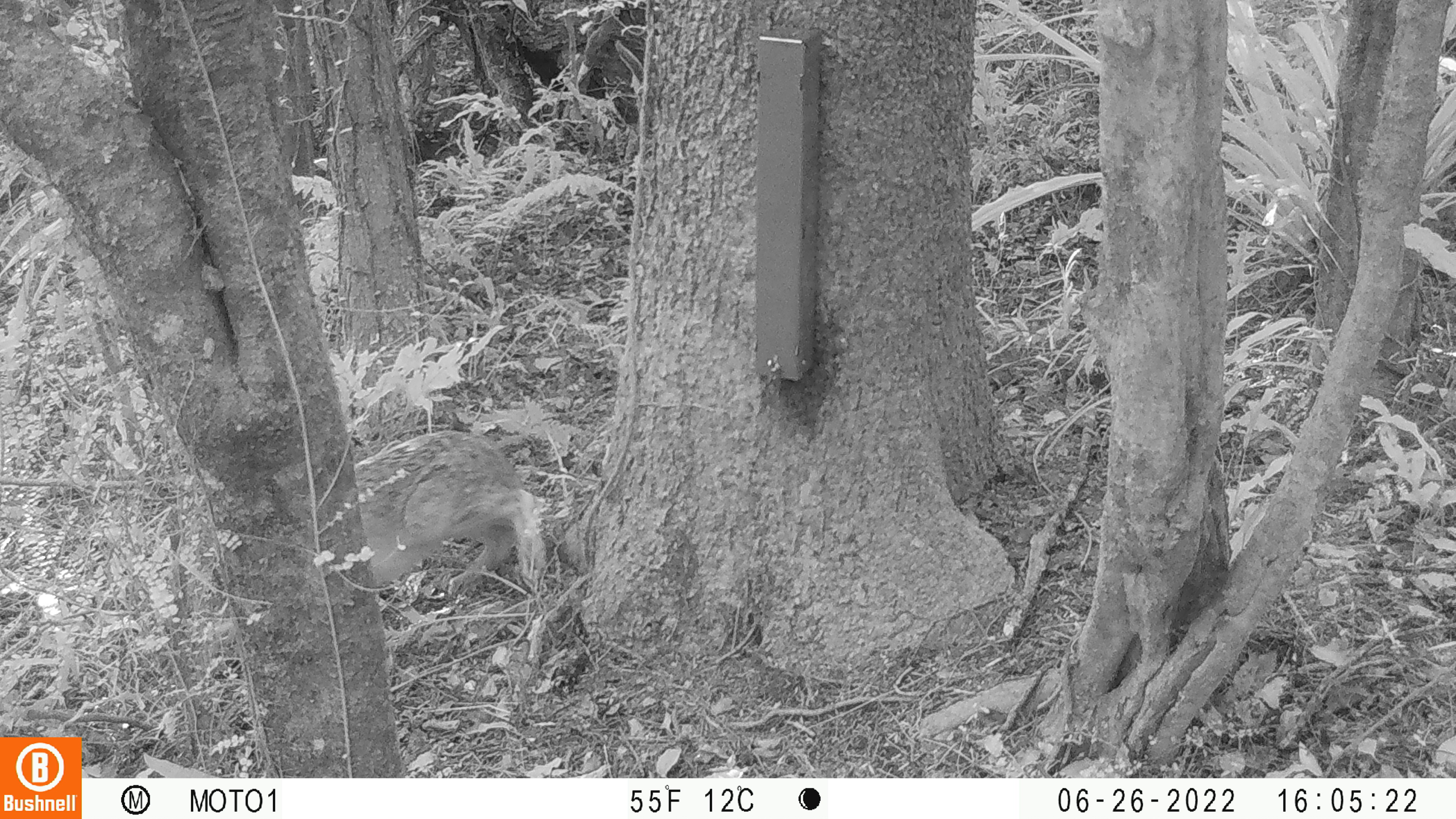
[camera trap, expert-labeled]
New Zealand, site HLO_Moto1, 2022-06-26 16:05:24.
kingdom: Animalia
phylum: Chordata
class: Mammalia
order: Lagomorpha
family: Leporidae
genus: Lepus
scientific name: Lepus europaeus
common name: brown hare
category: hare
Hare (brown hare) (Lepus europaeus).